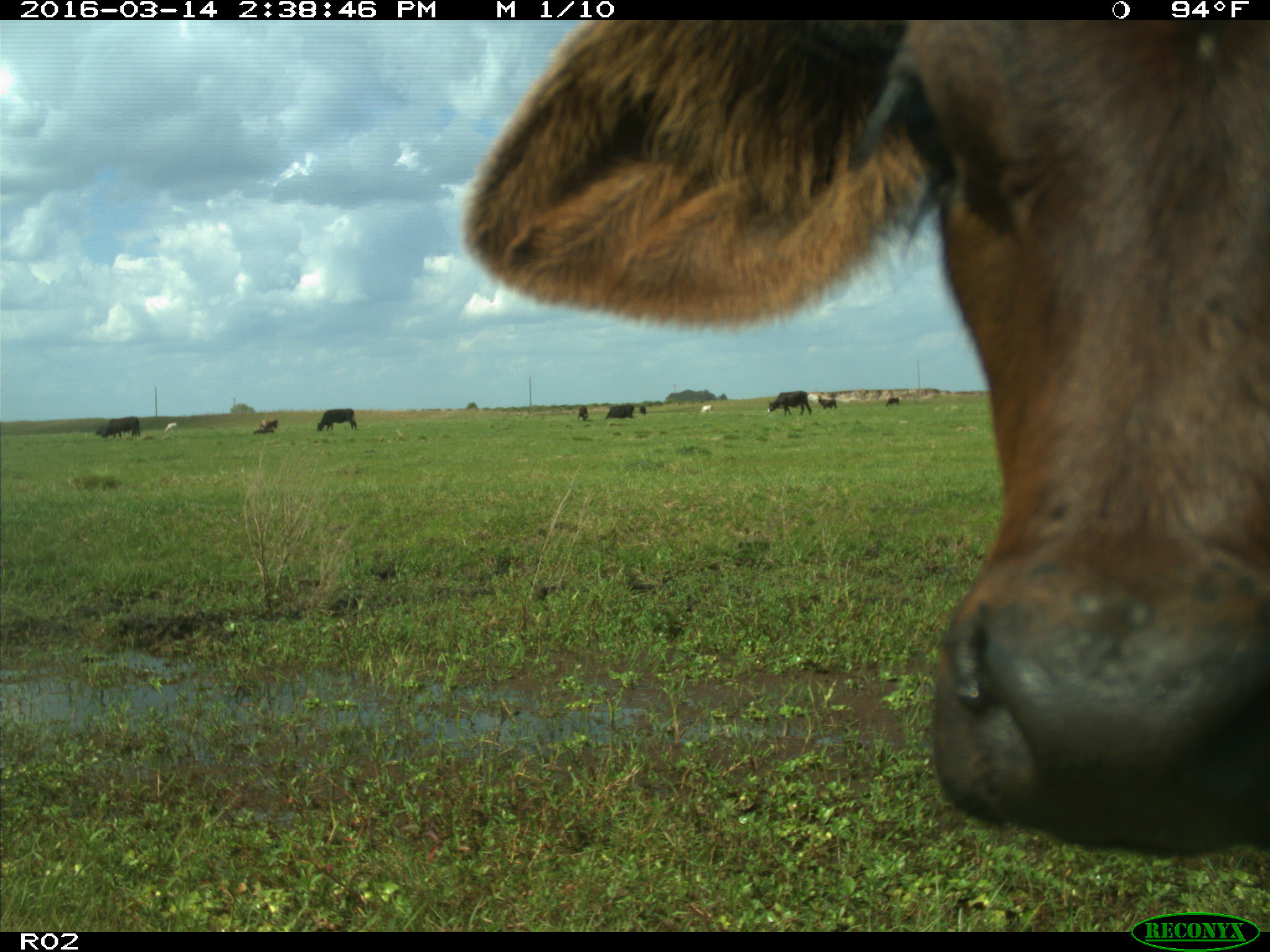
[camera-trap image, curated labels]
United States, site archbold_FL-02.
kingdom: Animalia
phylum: Chordata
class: Mammalia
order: Artiodactyla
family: Bovidae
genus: Bos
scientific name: Bos taurus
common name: domestic cow